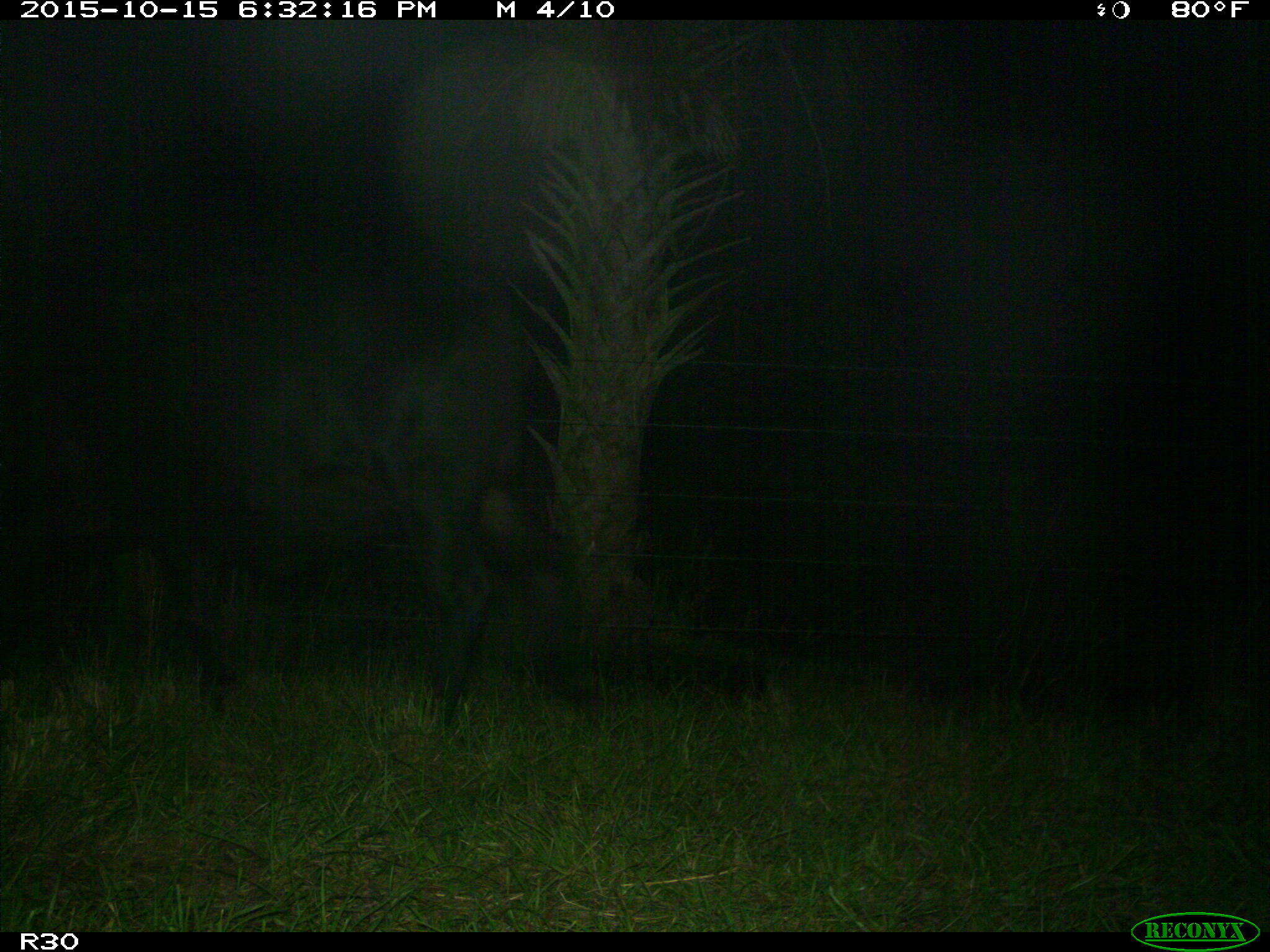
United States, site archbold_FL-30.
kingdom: Animalia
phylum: Chordata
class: Mammalia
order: Artiodactyla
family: Bovidae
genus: Bos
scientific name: Bos taurus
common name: domestic cow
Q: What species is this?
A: Bos taurus (domestic cow).